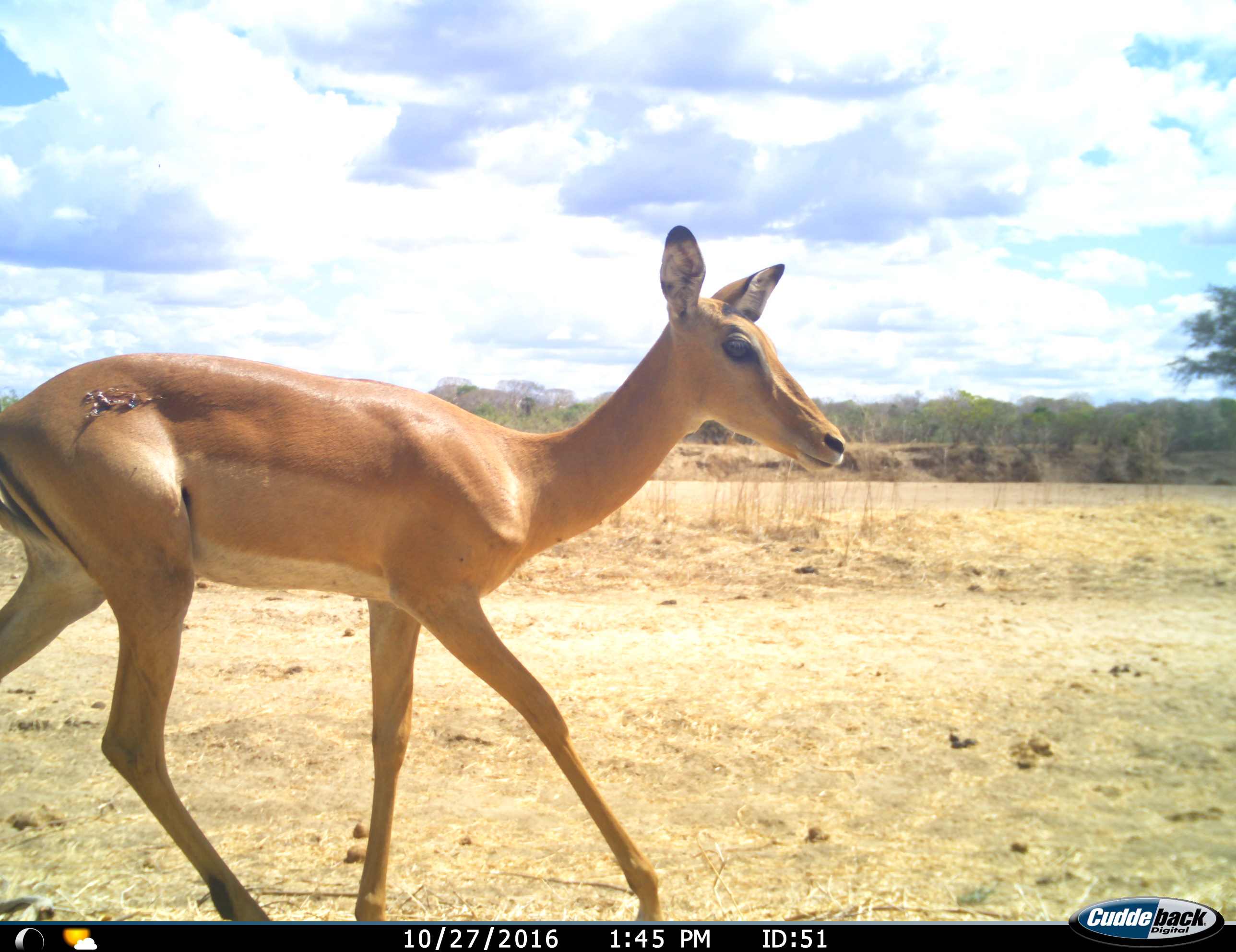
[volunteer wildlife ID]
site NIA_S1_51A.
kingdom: Animalia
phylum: Chordata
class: Mammalia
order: Artiodactyla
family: Bovidae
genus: Aepyceros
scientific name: Aepyceros melampus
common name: impala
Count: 1.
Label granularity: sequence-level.